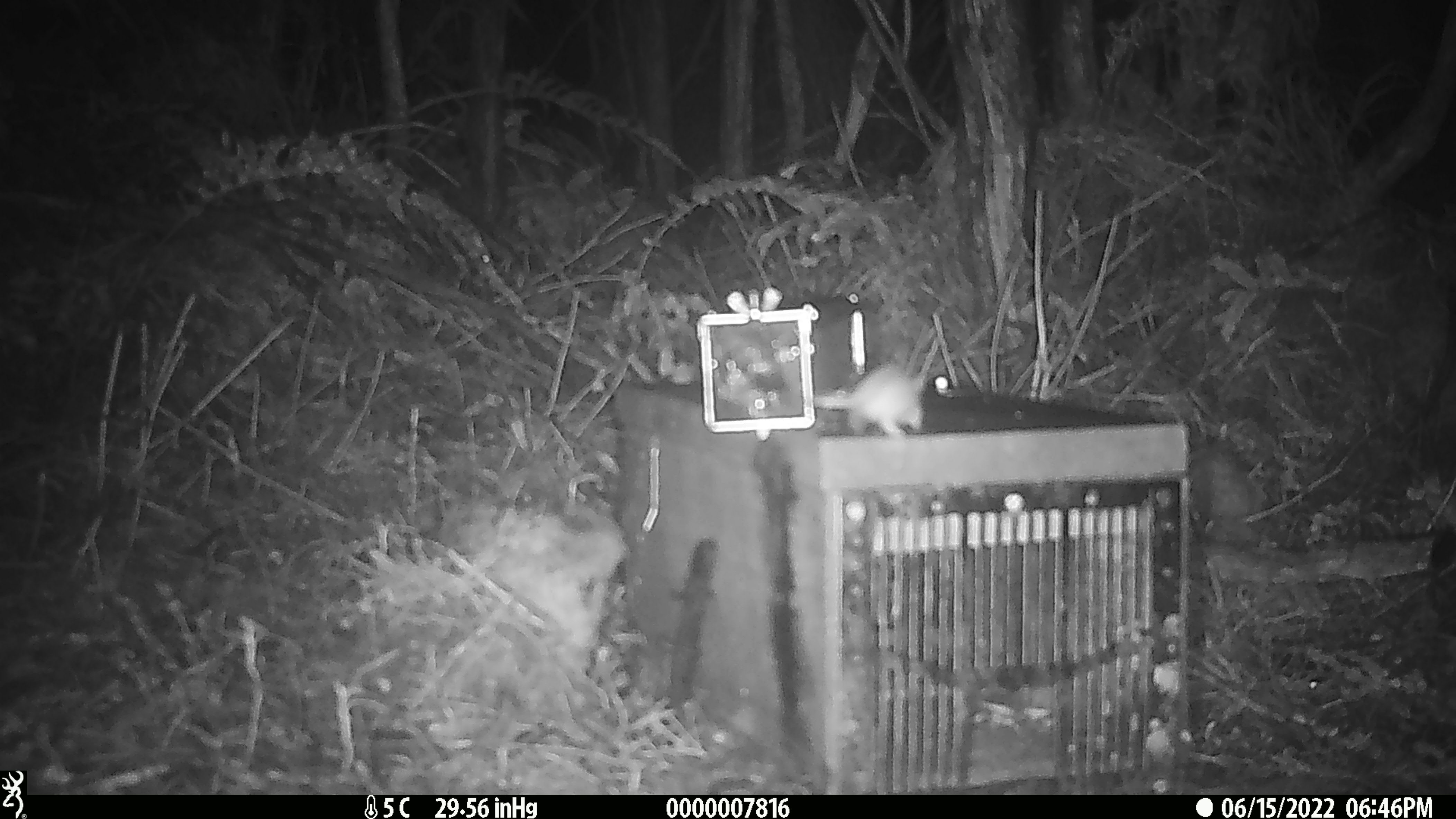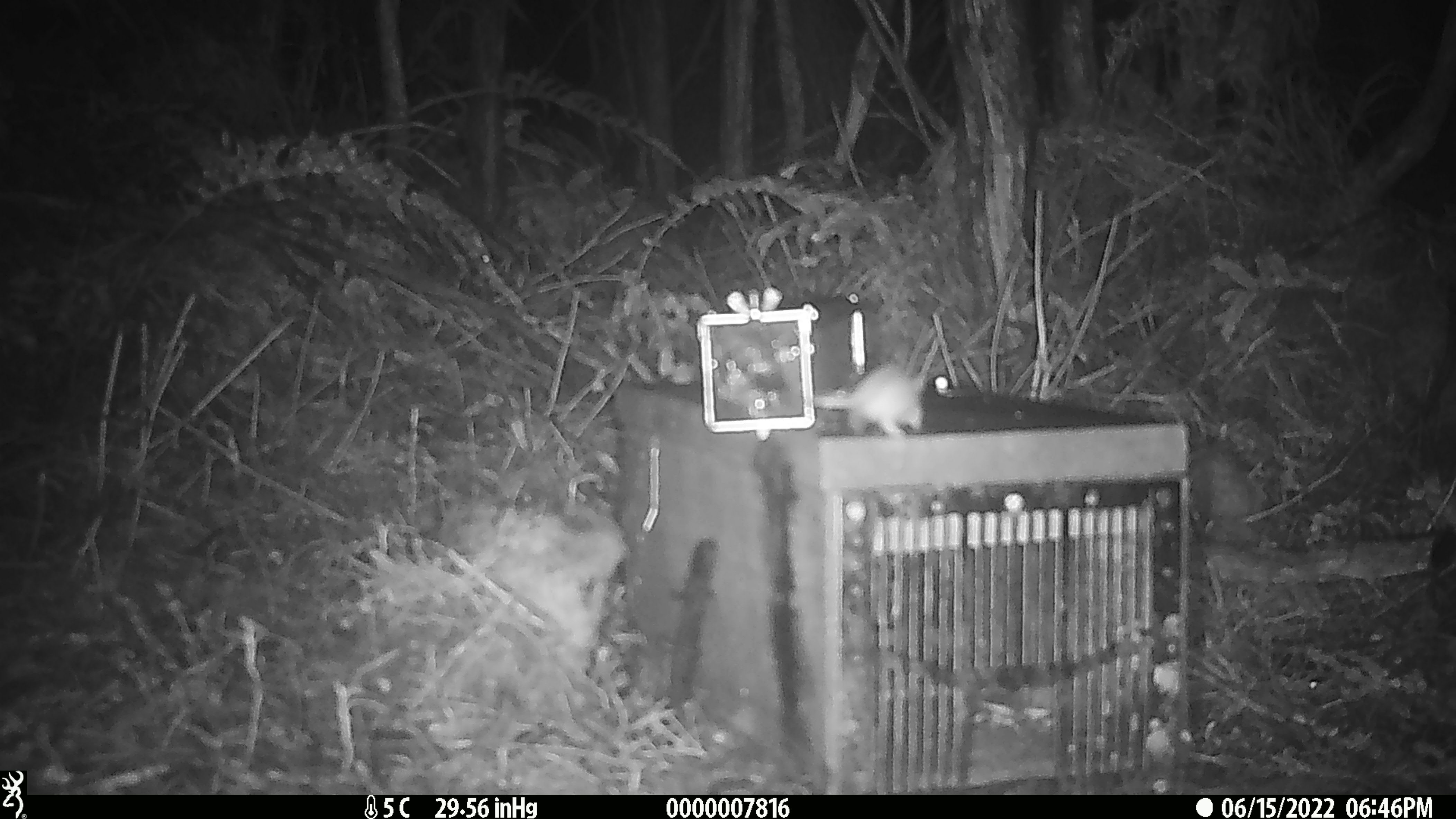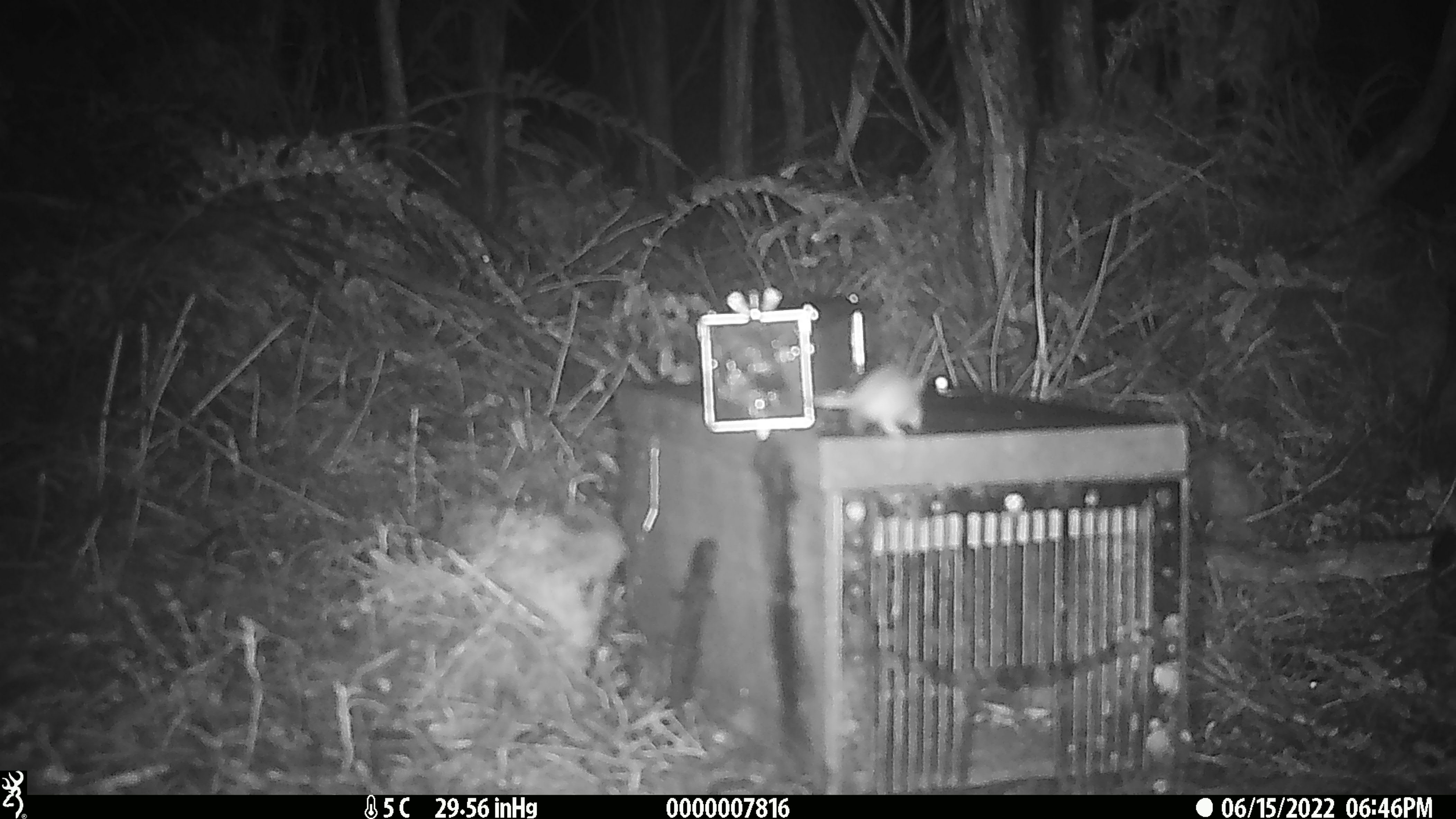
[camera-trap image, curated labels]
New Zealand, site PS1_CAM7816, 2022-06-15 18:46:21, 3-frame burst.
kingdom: Animalia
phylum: Chordata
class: Mammalia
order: Rodentia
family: Muridae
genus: Mus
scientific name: Mus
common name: mouse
Mouse (Mus).